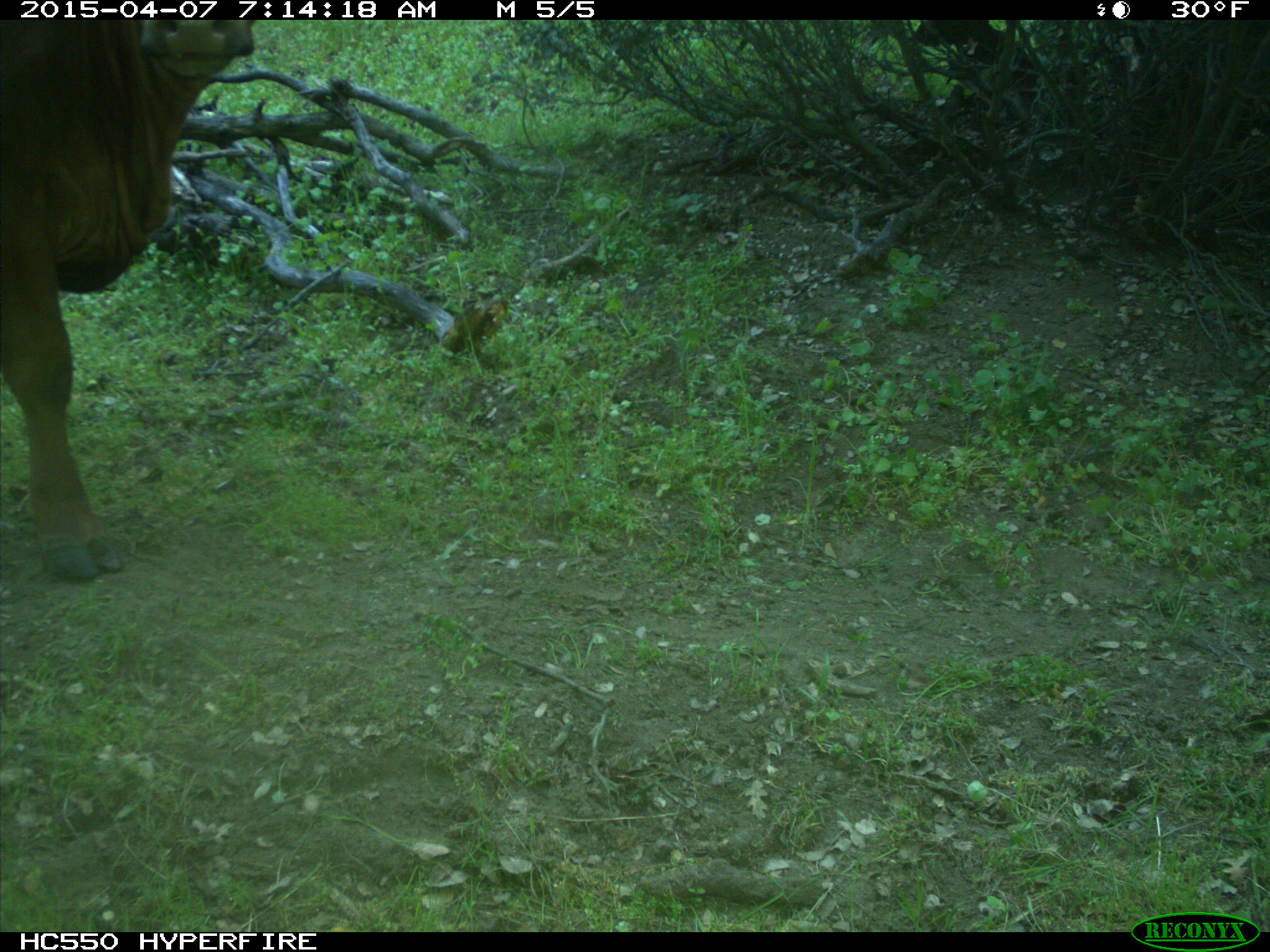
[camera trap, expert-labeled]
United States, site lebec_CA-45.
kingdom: Animalia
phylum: Chordata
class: Mammalia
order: Artiodactyla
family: Bovidae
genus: Bos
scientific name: Bos taurus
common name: domestic cow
Bos taurus (domestic cow).